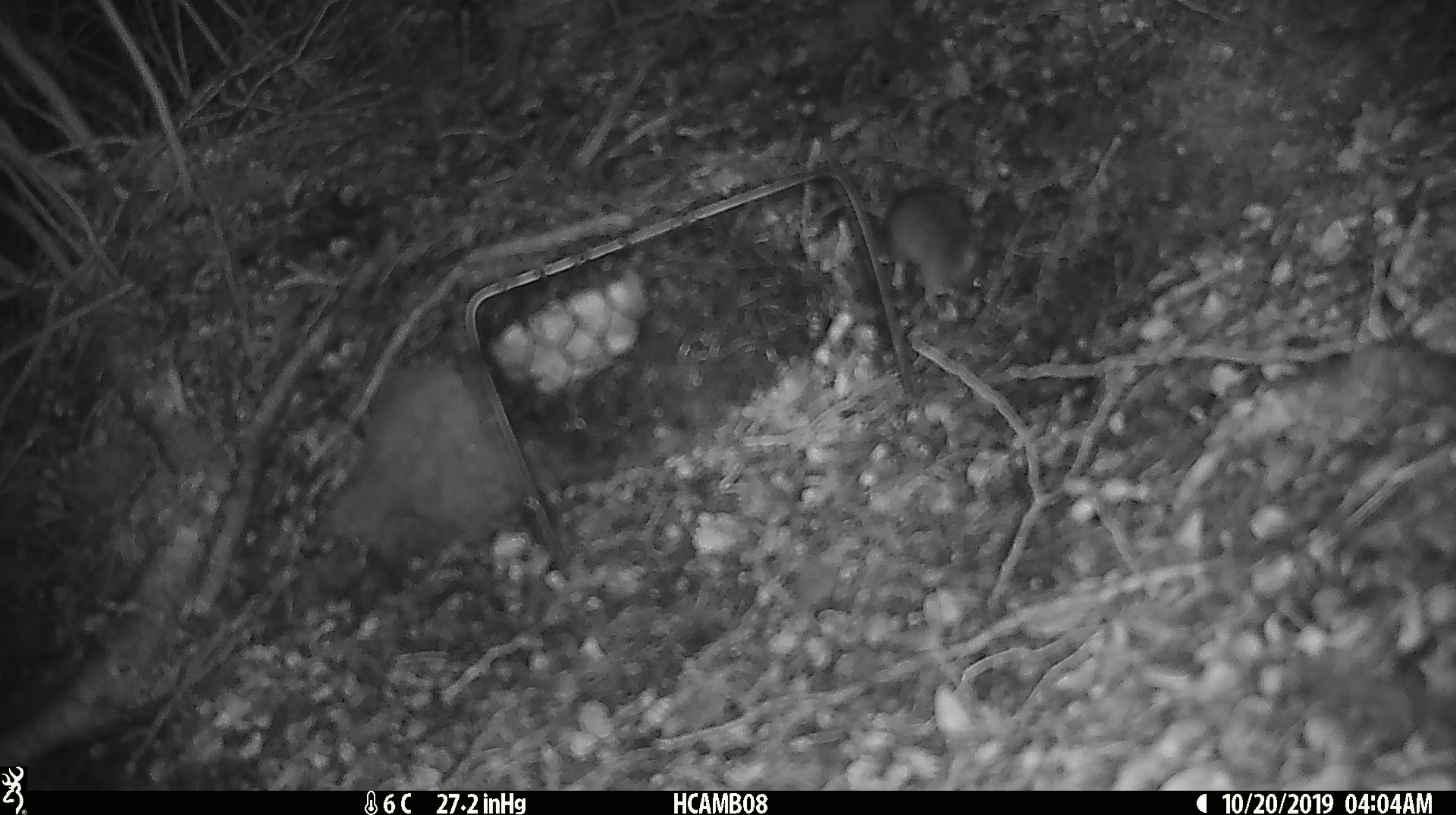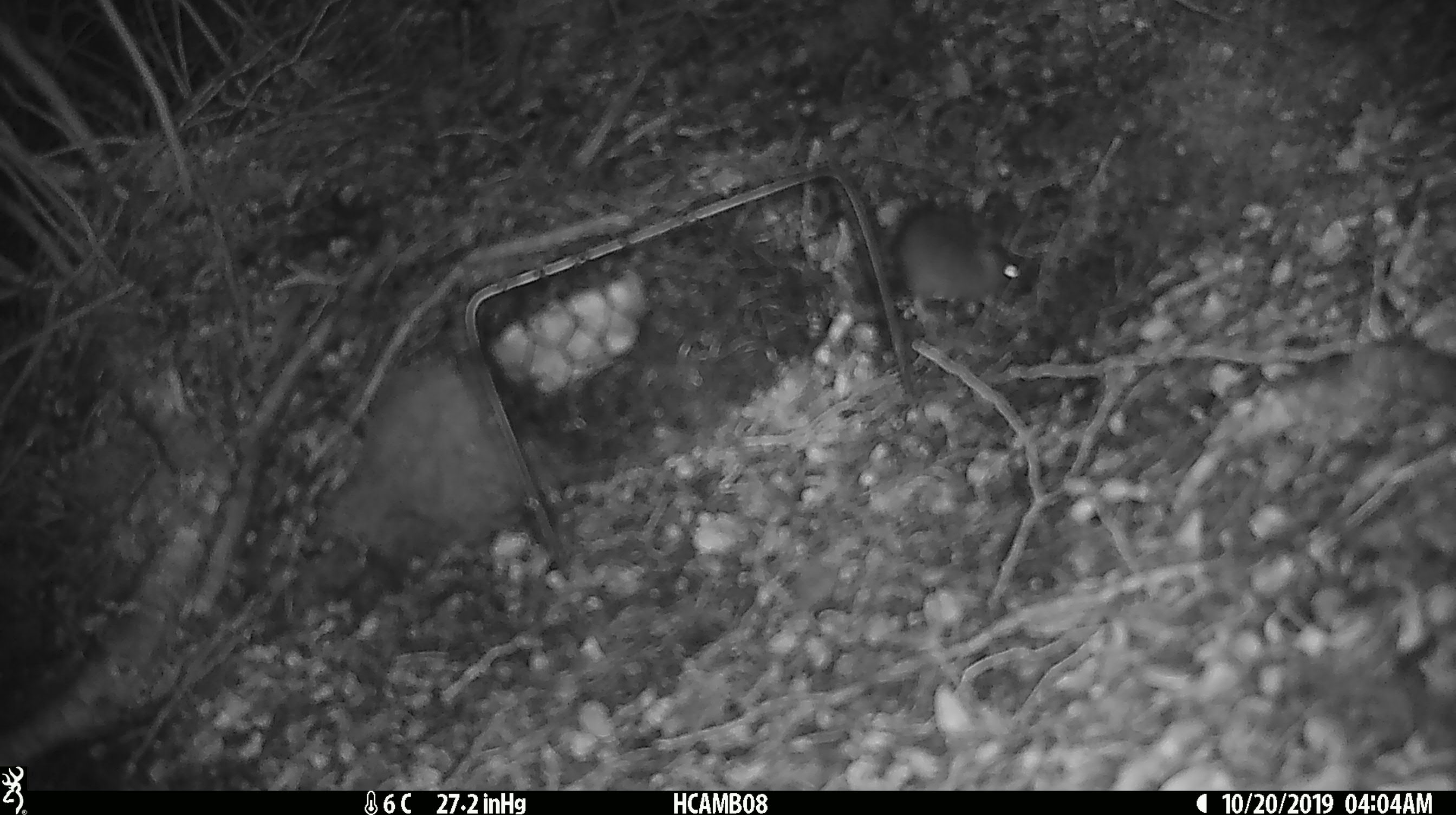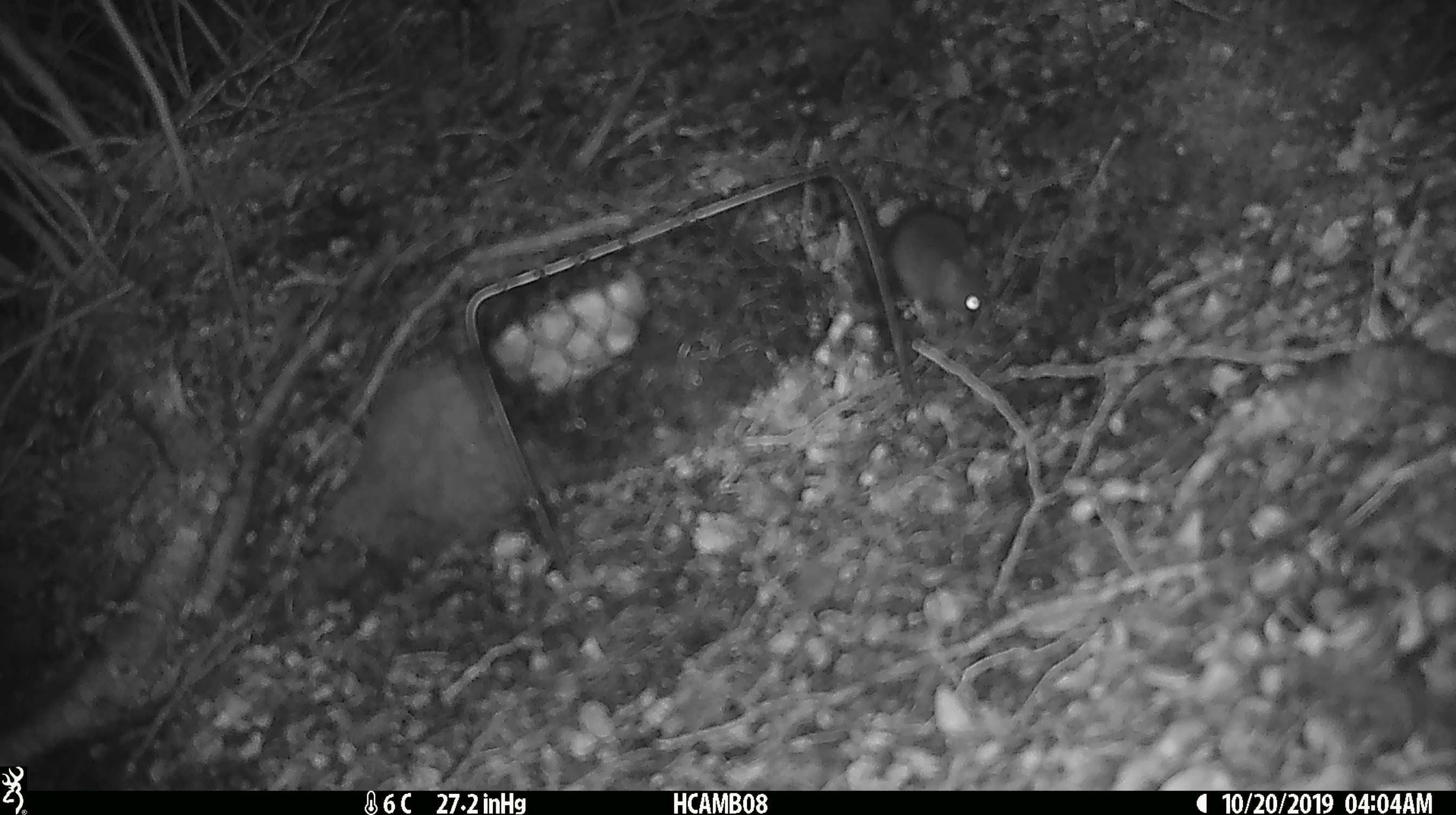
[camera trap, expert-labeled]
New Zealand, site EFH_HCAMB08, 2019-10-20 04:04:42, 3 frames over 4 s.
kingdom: Animalia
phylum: Chordata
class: Mammalia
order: Rodentia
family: Muridae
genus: Mus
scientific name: Mus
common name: mouse